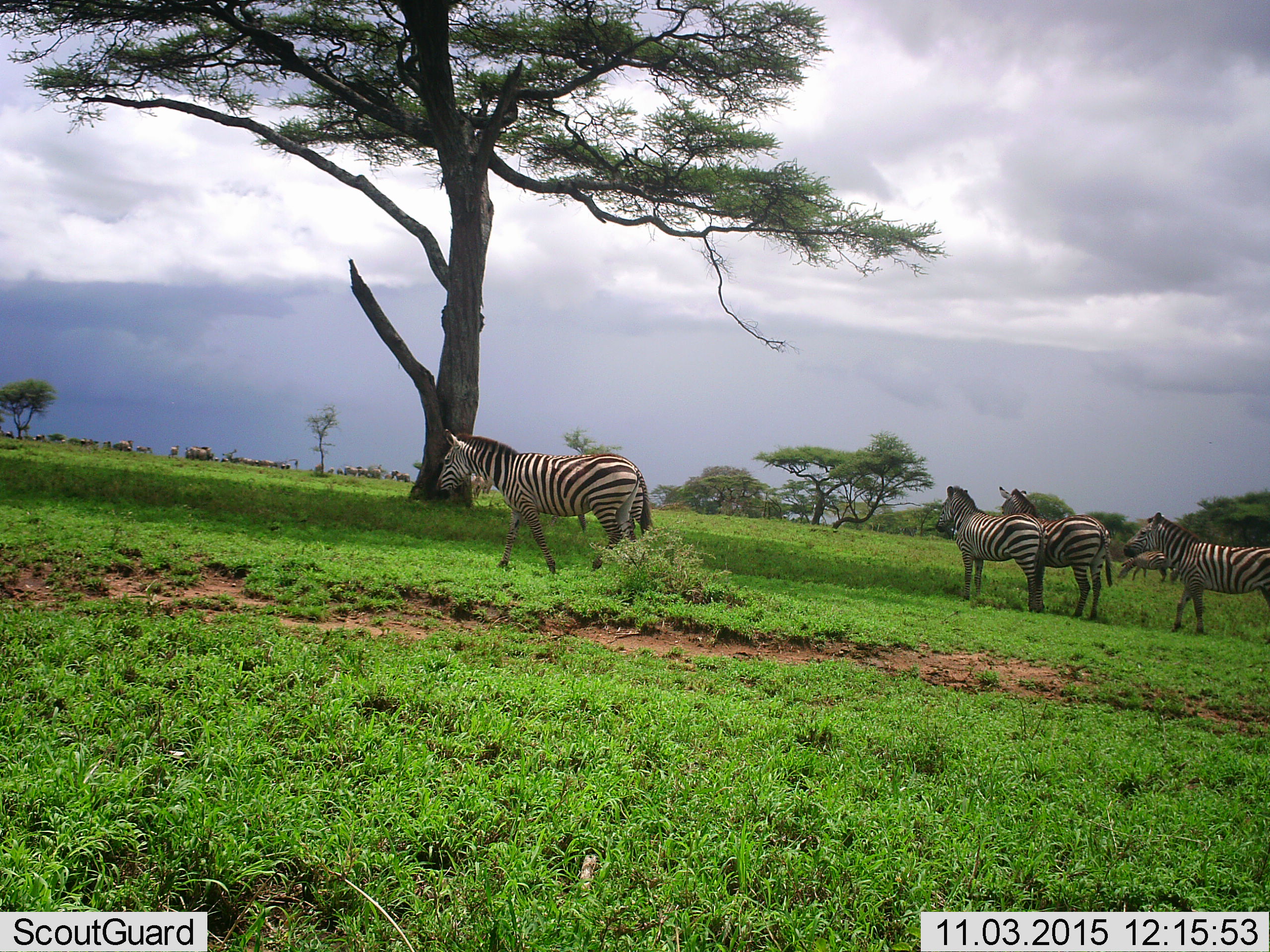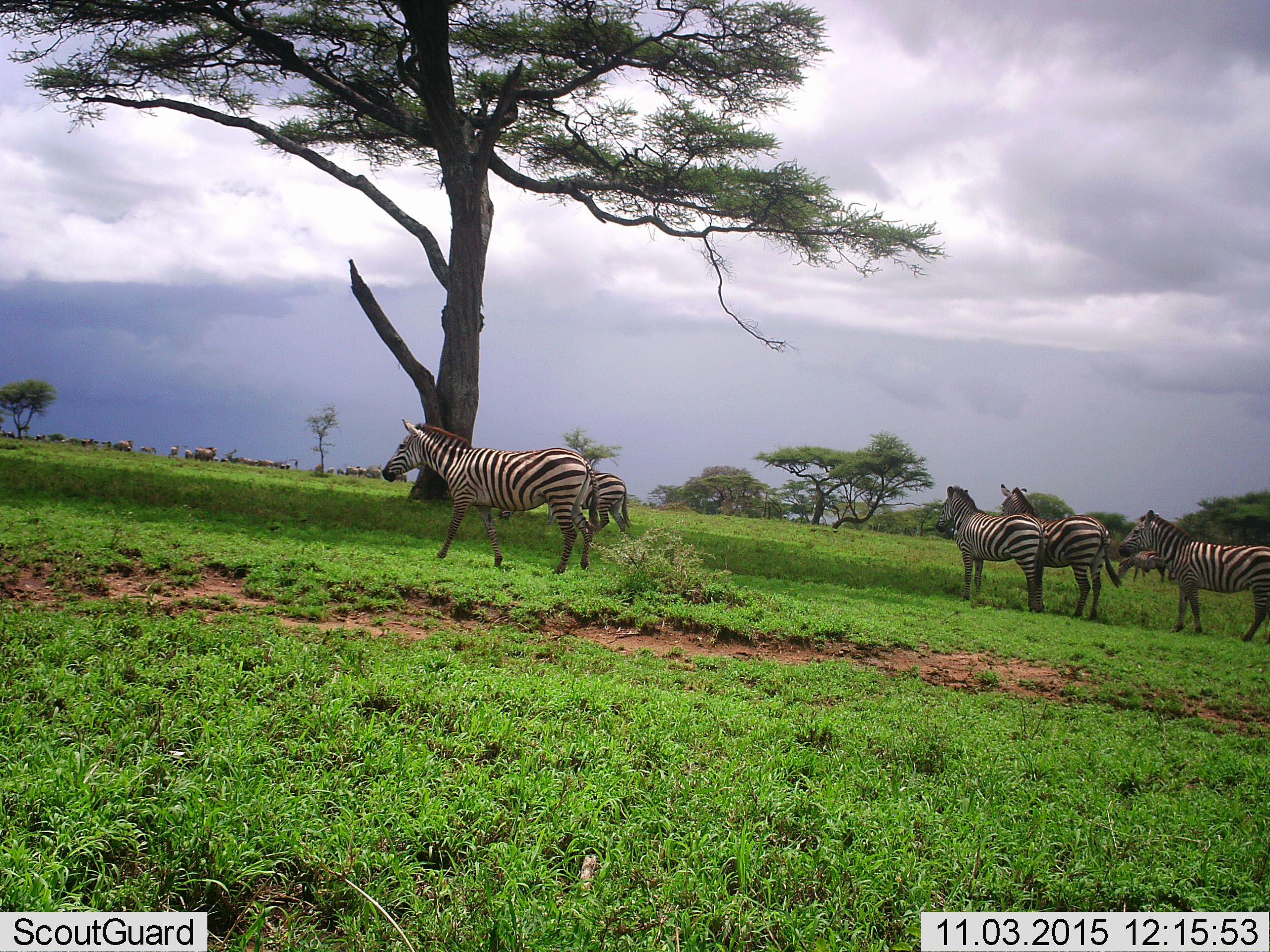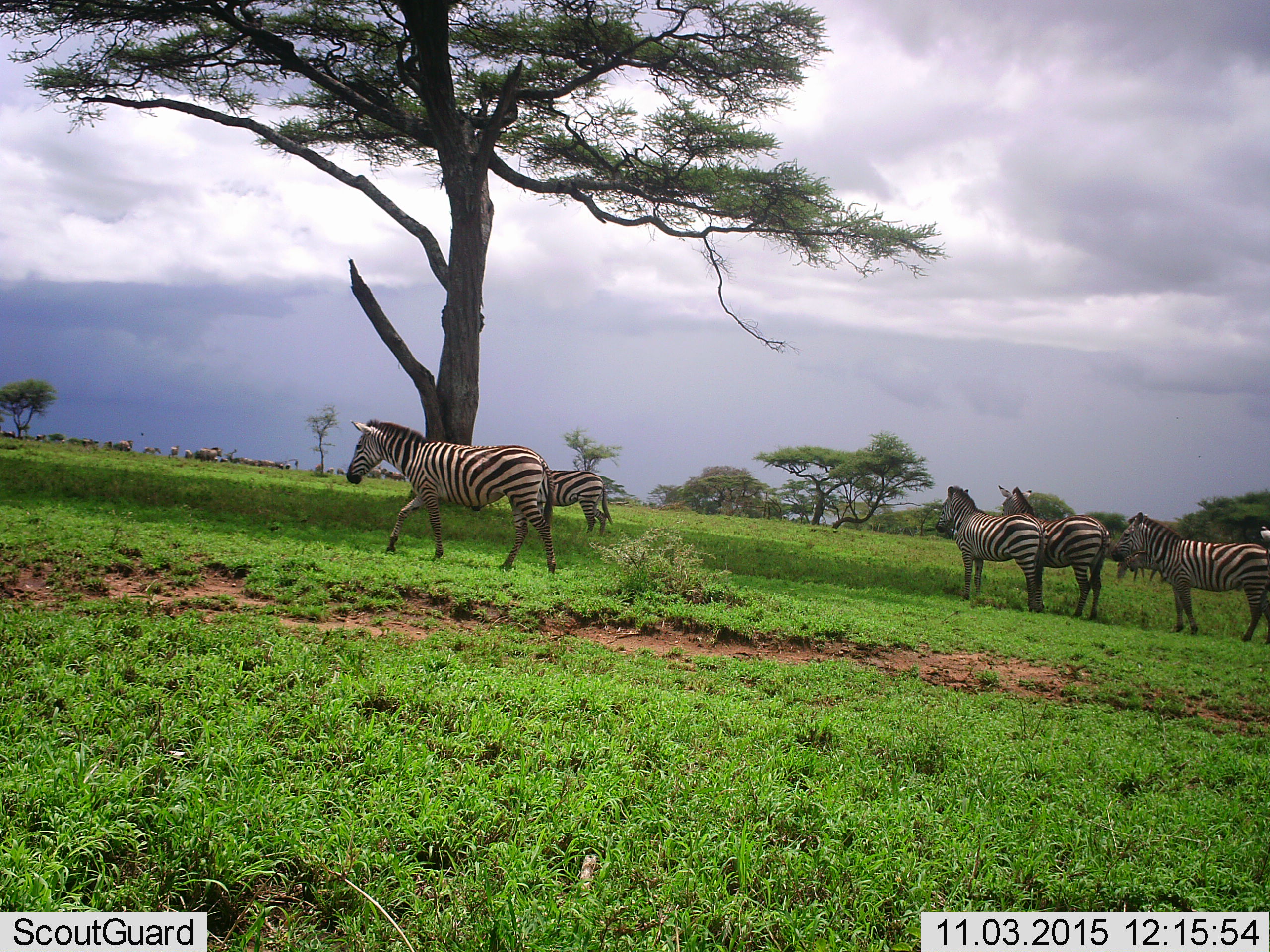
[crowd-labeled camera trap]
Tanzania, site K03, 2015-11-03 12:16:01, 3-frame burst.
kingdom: Animalia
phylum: Chordata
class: Mammalia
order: Artiodactyla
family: Bovidae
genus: Connochaetes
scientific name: Connochaetes taurinus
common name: blue wildebeest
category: wildebeest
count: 11-50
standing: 50%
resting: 0%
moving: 50%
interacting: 0%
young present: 0%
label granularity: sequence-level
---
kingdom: Animalia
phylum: Chordata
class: Mammalia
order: Perissodactyla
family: Equidae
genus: Equus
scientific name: Equus quagga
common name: plains zebra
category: zebra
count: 7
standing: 50%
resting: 0%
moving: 100%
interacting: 0%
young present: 10%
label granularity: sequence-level